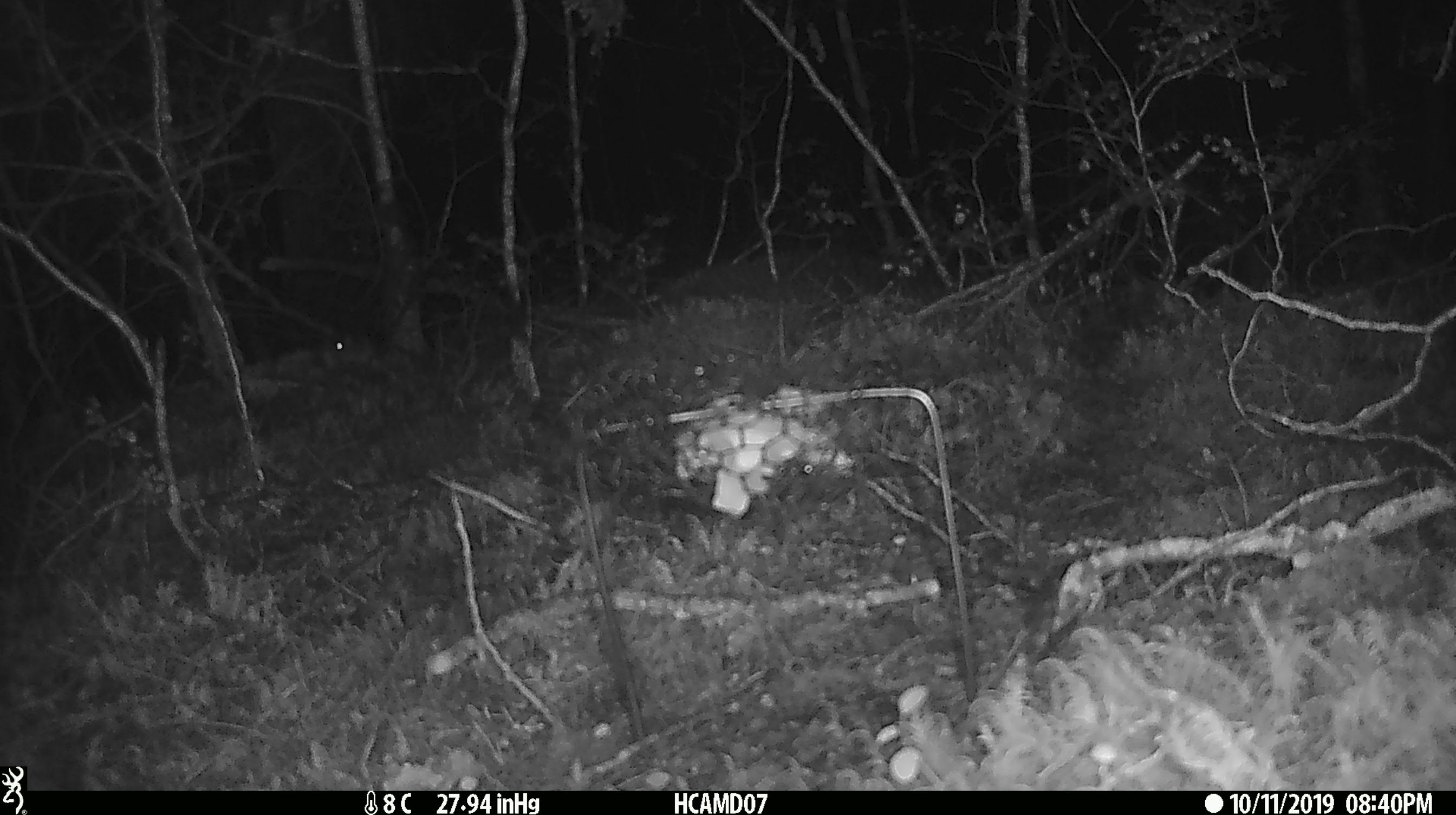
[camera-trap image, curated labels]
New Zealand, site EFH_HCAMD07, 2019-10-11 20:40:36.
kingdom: Animalia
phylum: Chordata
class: Mammalia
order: Rodentia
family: Muridae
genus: Mus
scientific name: Mus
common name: mouse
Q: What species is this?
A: Mouse (Mus).